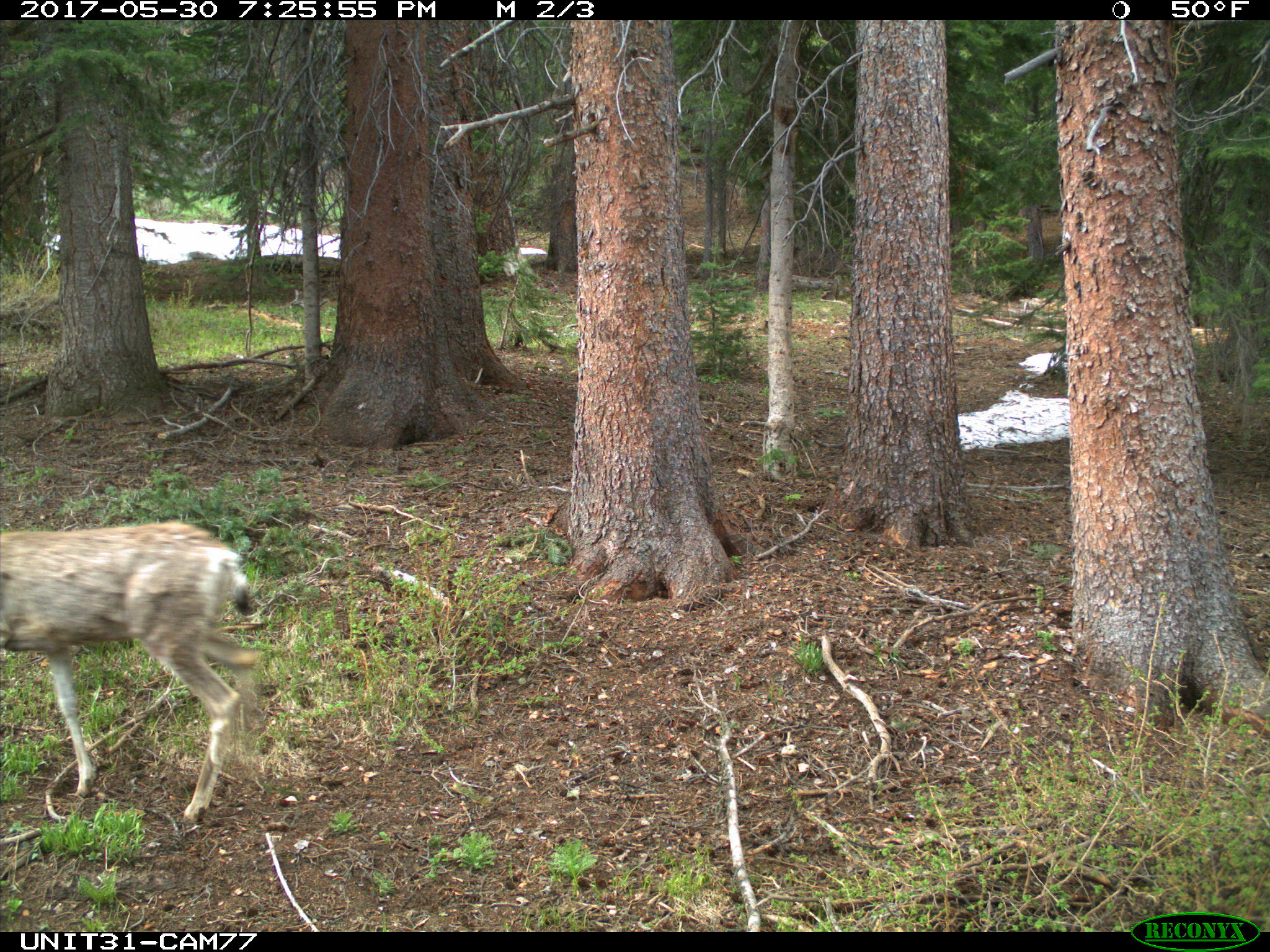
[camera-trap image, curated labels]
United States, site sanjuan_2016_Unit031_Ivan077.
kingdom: Animalia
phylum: Chordata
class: Mammalia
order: Artiodactyla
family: Cervidae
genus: Odocoileus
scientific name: Odocoileus hemionus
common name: mule deer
Odocoileus hemionus (mule deer).